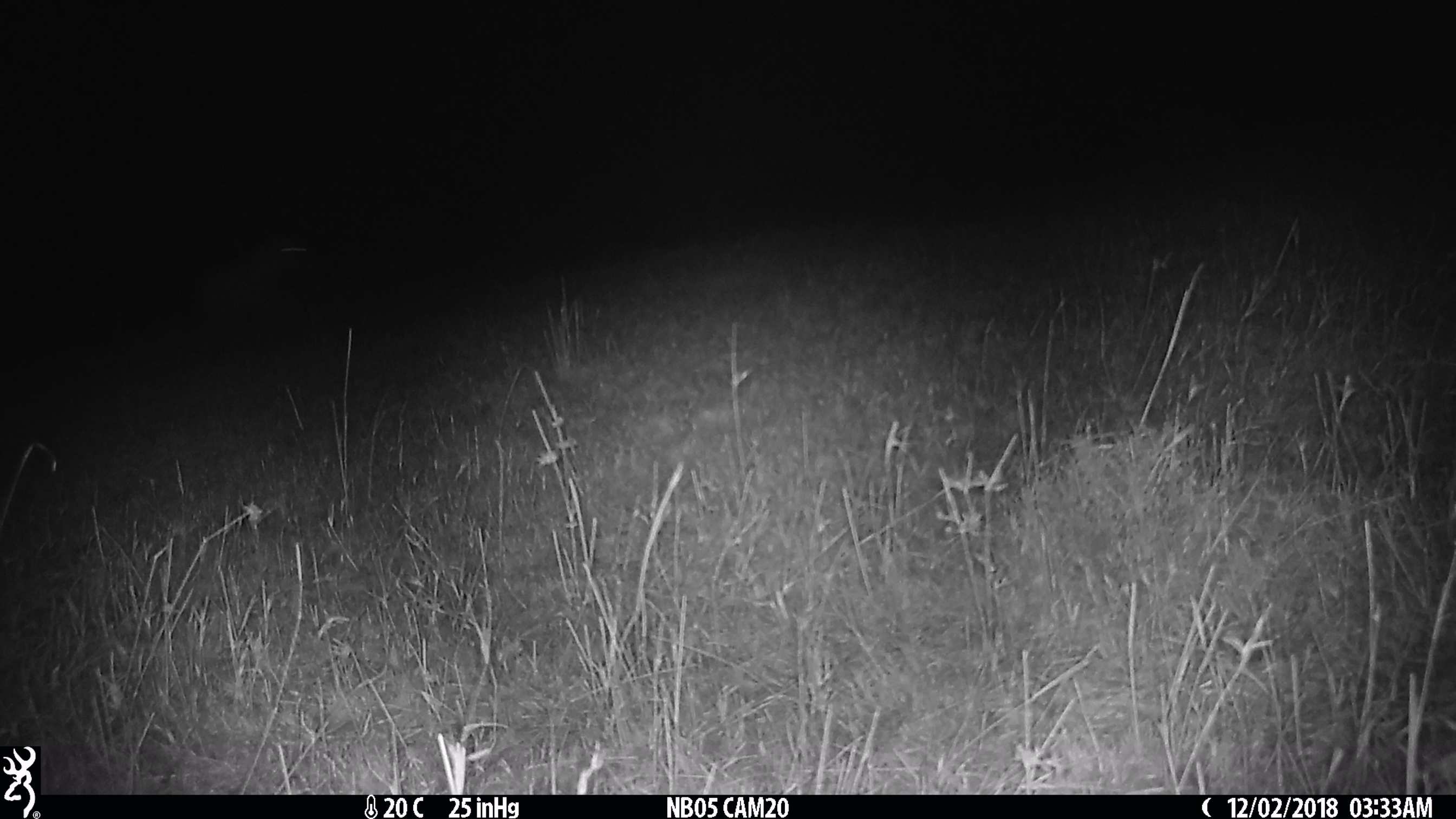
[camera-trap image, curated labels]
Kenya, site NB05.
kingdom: Animalia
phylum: Chordata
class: Mammalia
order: Carnivora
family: Hyaenidae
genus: Crocuta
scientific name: Crocuta crocuta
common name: spotted hyena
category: hyena spotted